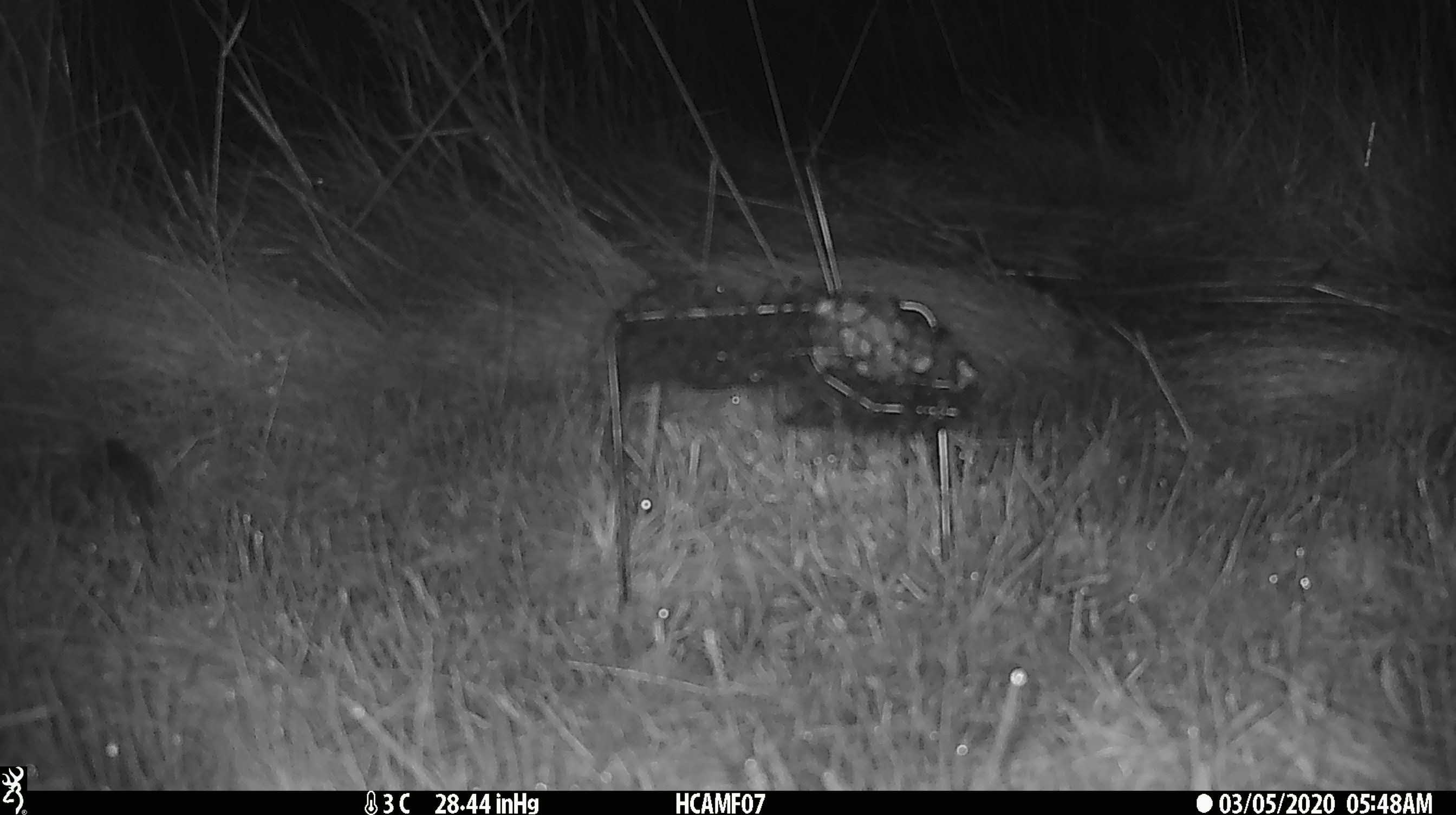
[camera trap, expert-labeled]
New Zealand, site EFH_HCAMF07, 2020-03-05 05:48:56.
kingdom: Animalia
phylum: Chordata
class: Mammalia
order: Rodentia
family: Muridae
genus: Mus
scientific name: Mus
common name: mouse